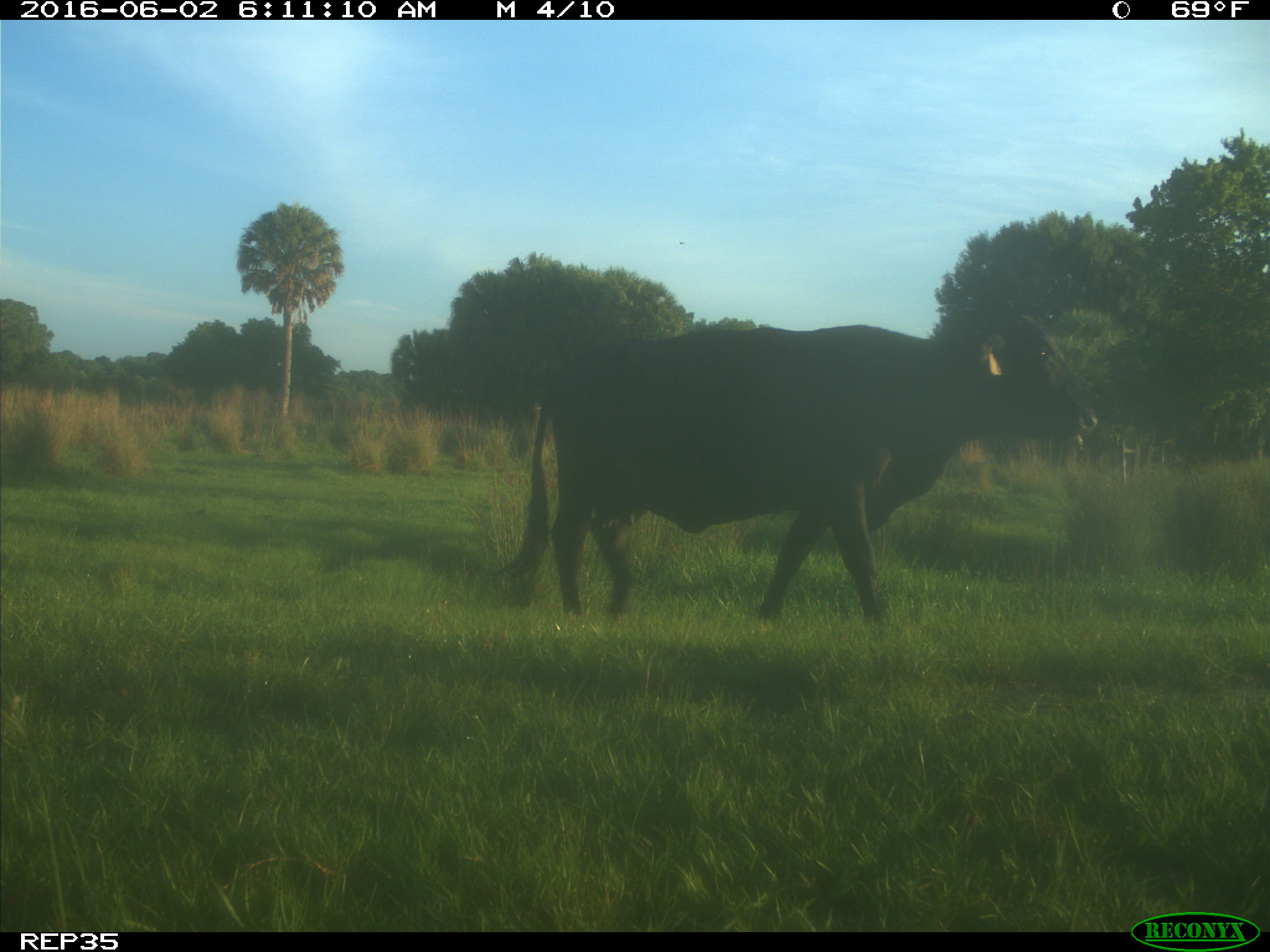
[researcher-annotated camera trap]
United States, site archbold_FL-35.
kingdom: Animalia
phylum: Chordata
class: Mammalia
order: Artiodactyla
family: Bovidae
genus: Bos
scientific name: Bos taurus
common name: domestic cow